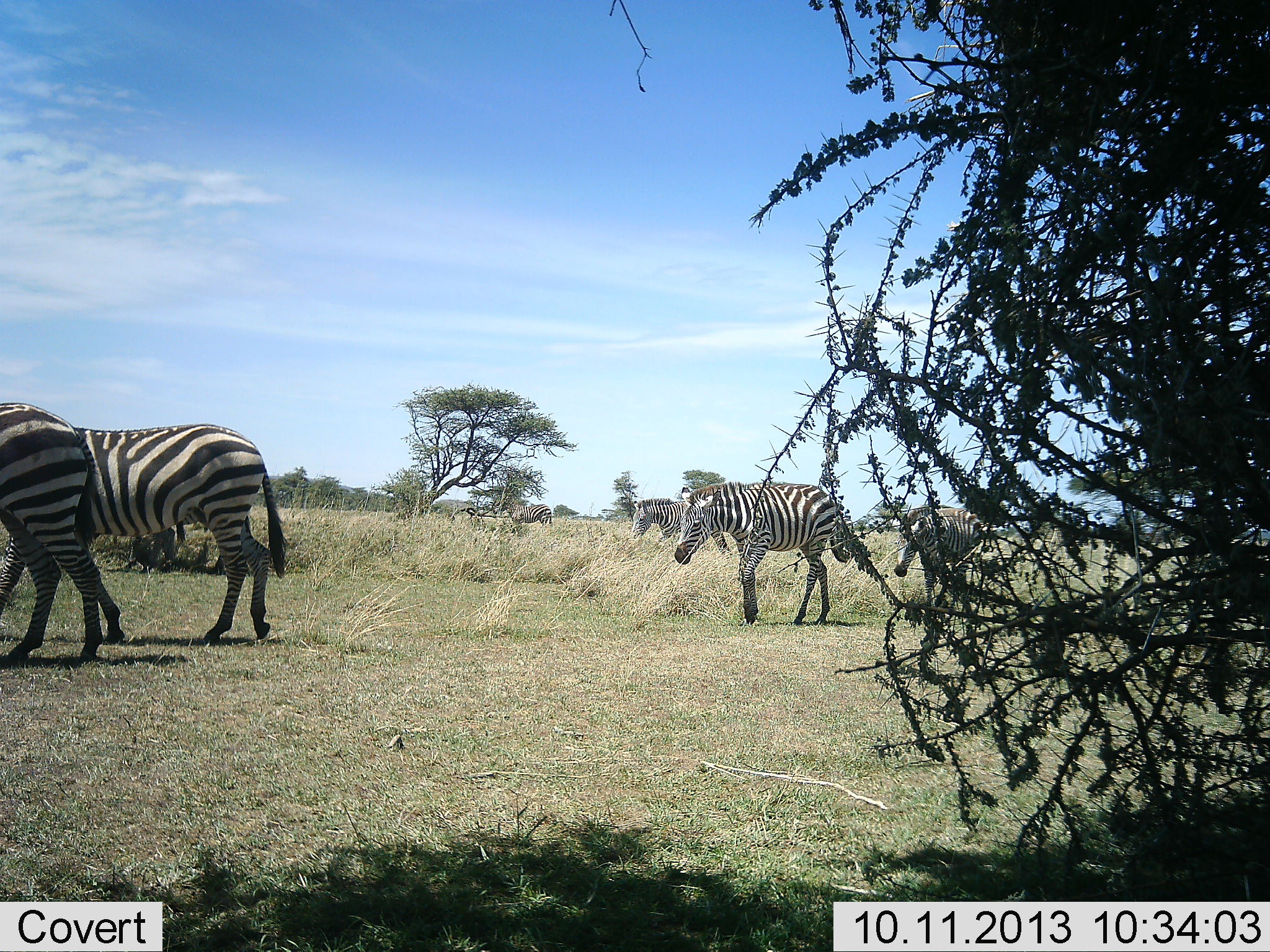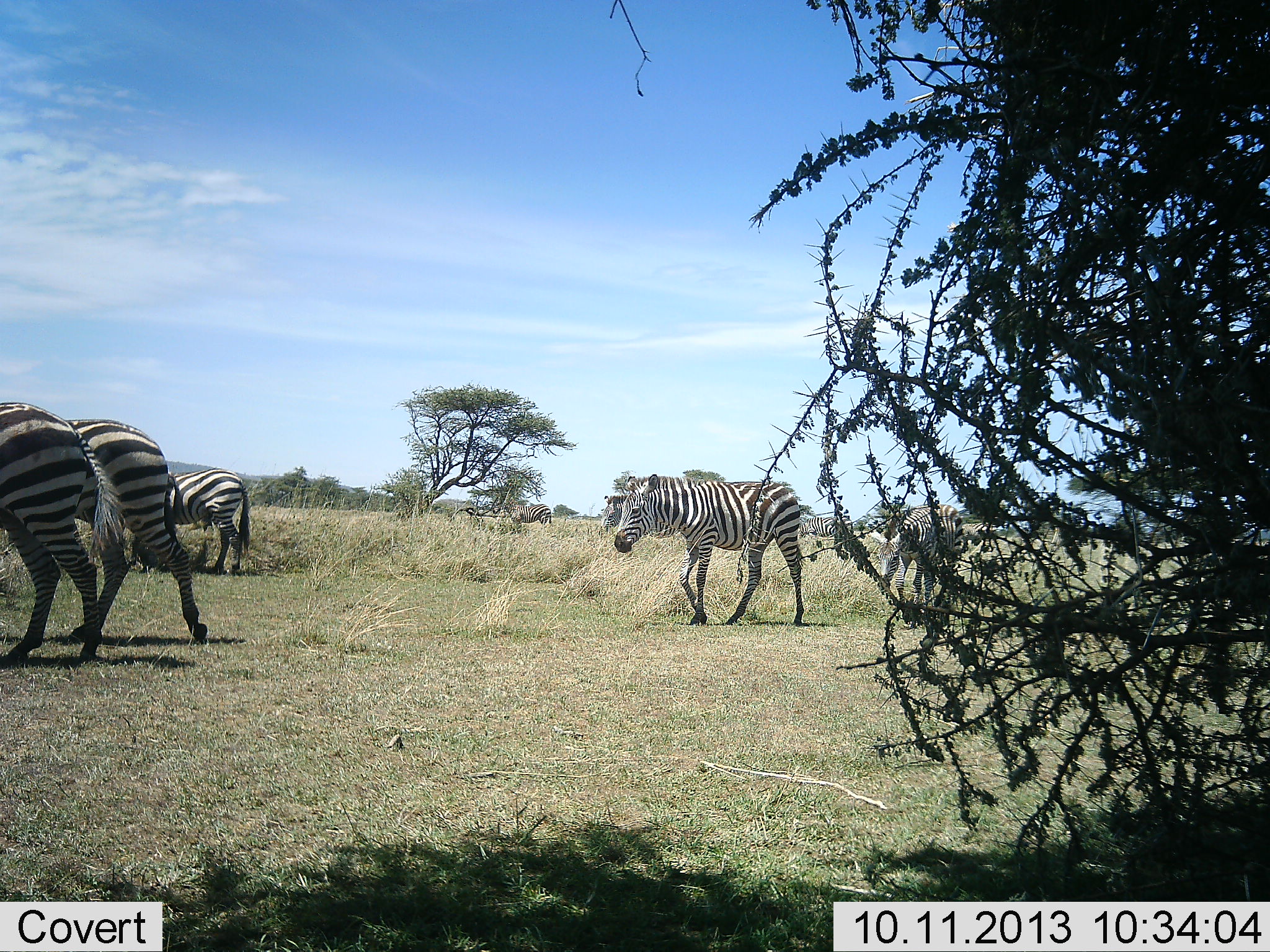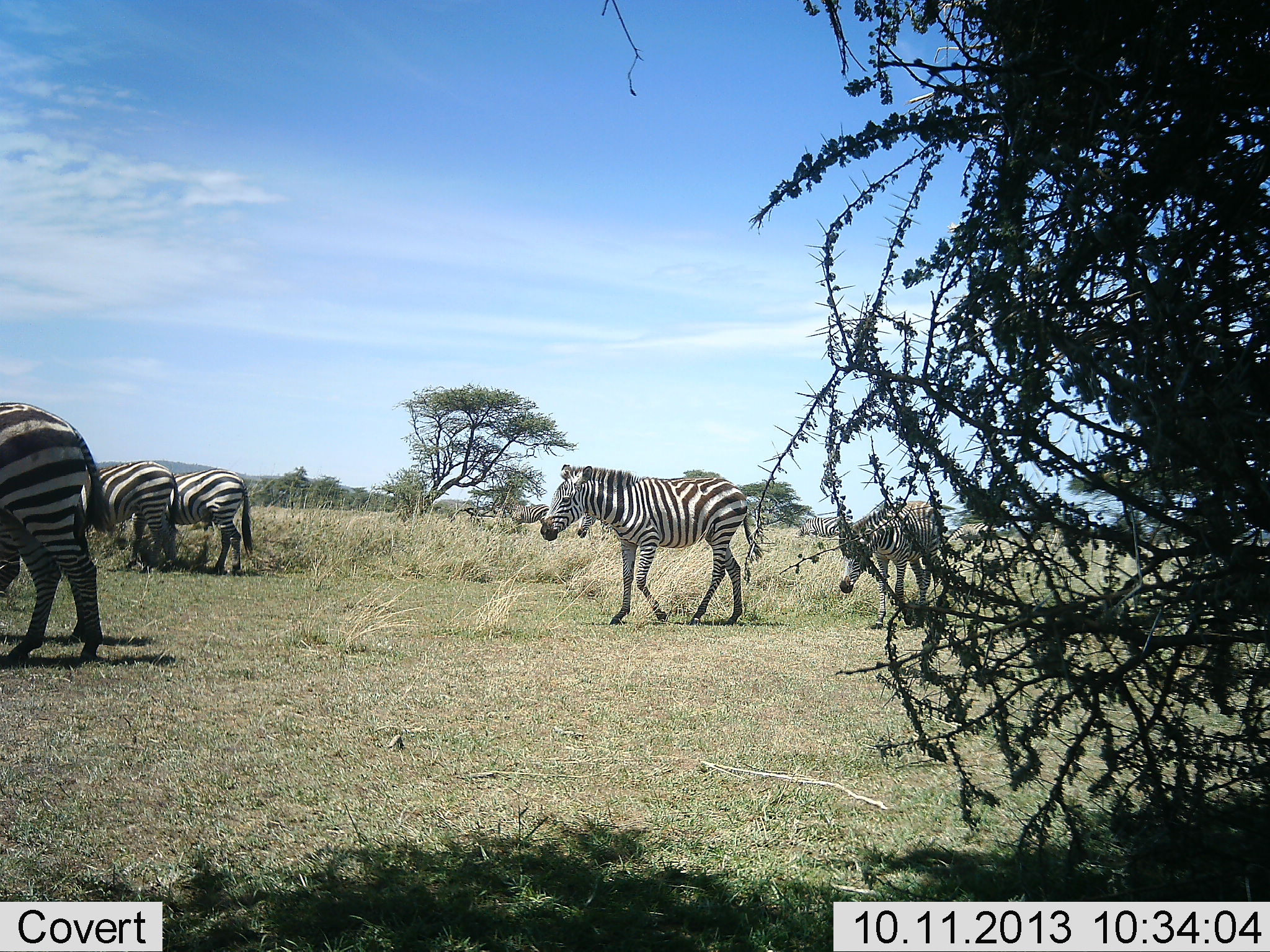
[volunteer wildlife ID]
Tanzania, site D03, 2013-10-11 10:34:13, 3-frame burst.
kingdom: Animalia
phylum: Chordata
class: Mammalia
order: Perissodactyla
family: Equidae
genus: Equus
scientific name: Equus quagga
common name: plains zebra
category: zebra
Zebra (plains zebra) (Equus quagga), count 8. Behavior (volunteer vote fractions): standing 60%, resting 0%, moving 100%, interacting 0%. Young present (vote fraction): 0%. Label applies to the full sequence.